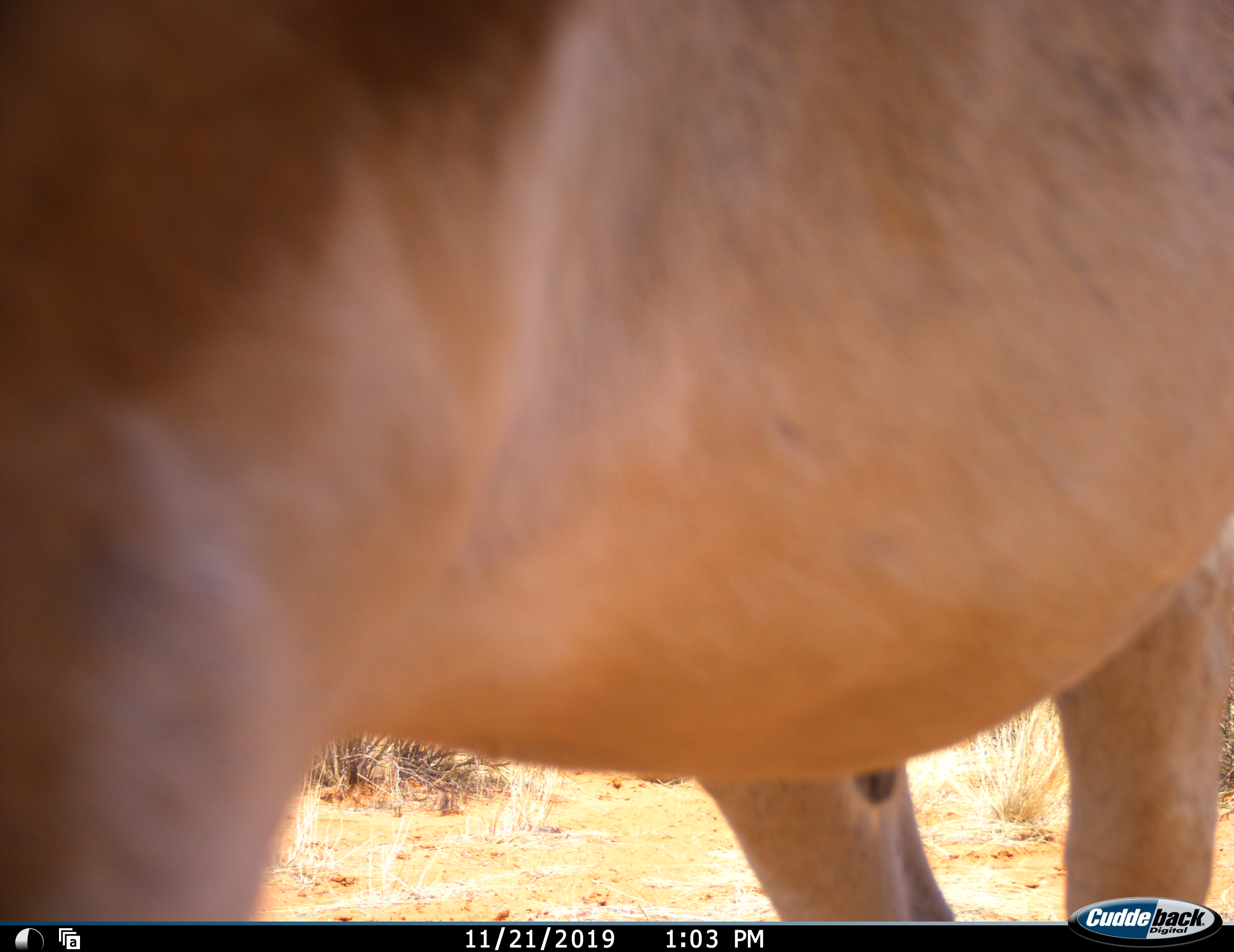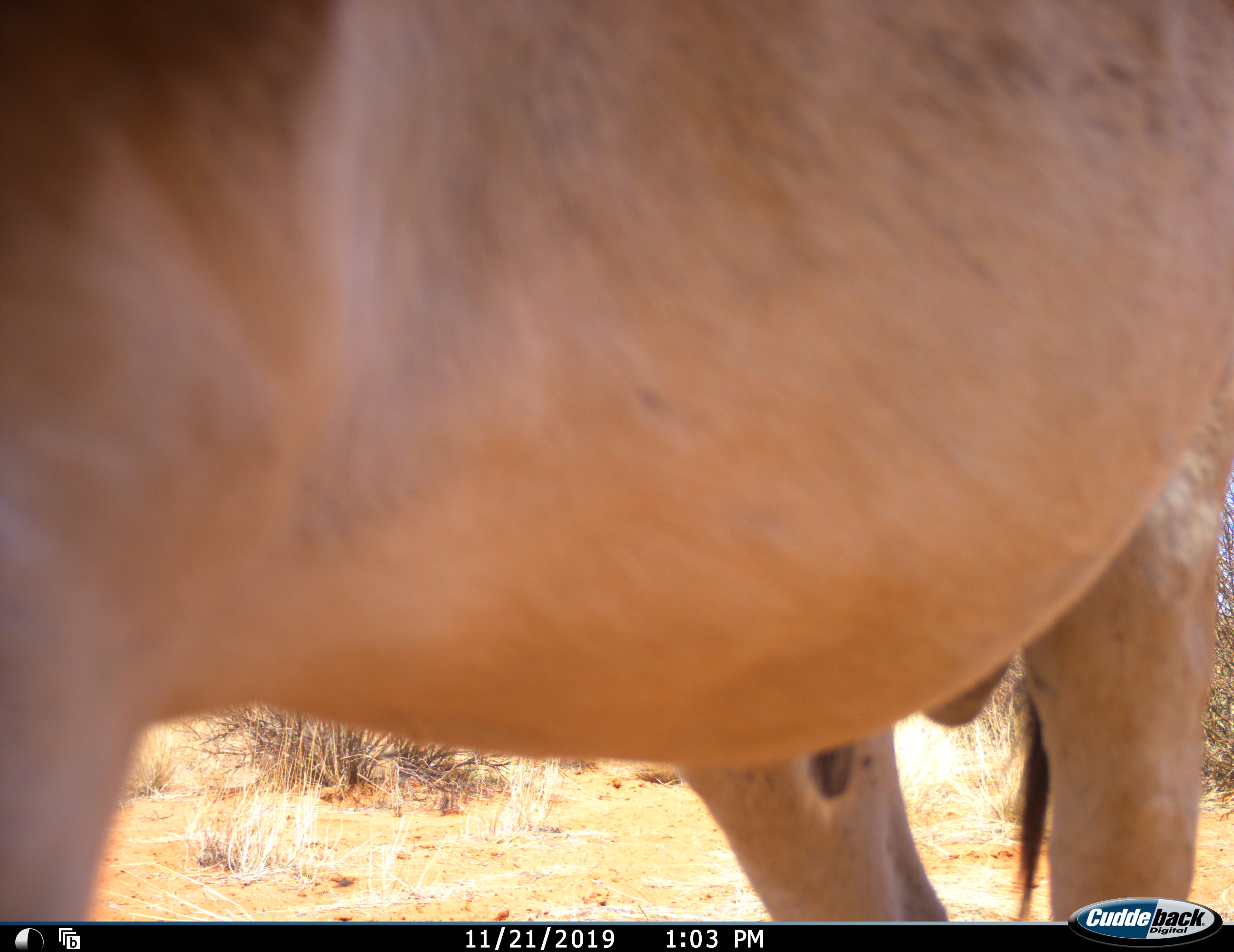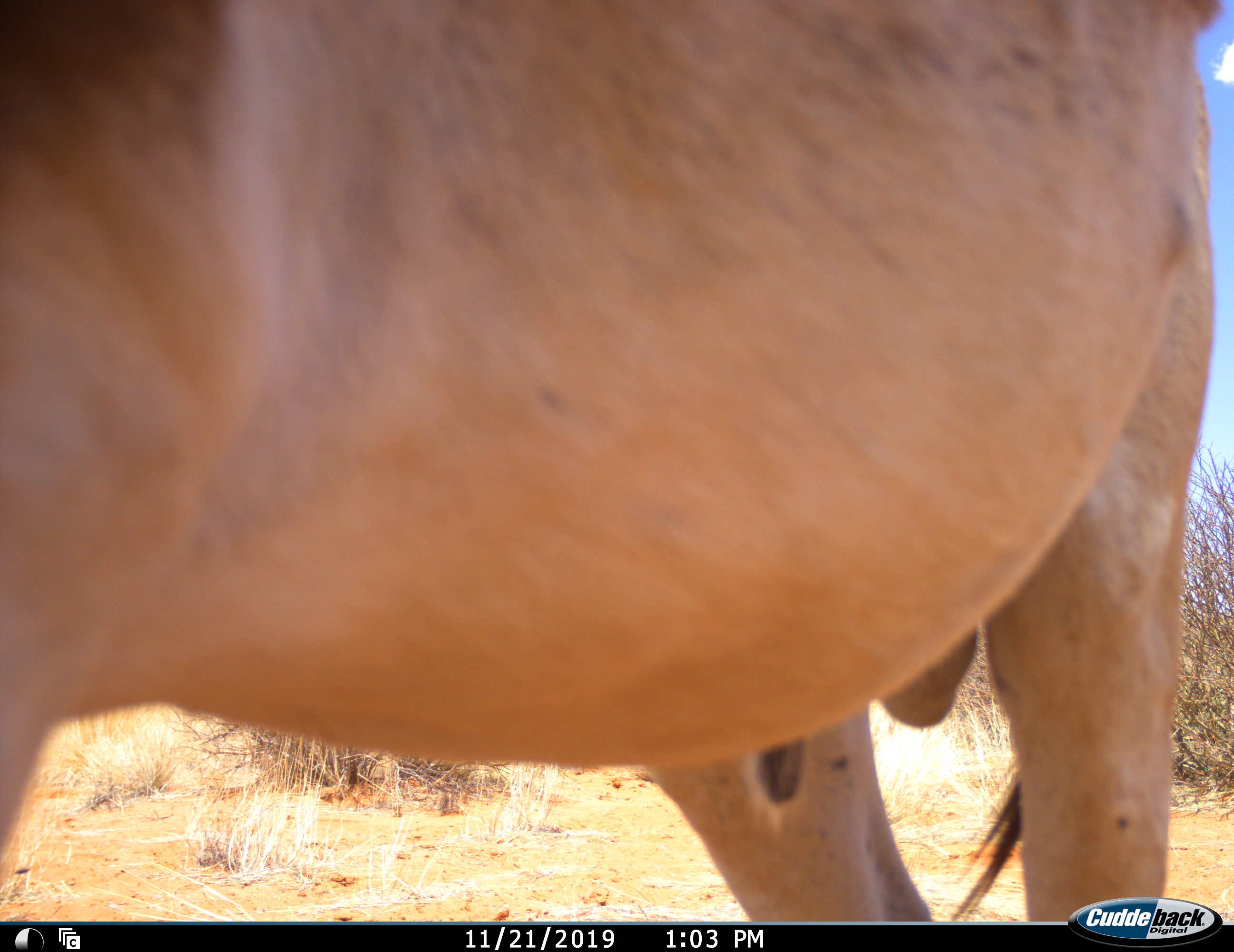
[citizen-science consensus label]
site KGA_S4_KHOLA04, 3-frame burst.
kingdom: Animalia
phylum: Chordata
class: Mammalia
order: Artiodactyla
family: Bovidae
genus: Antidorcas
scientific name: Antidorcas marsupialis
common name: springbok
Springbok (Antidorcas marsupialis), count 1. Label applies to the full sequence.